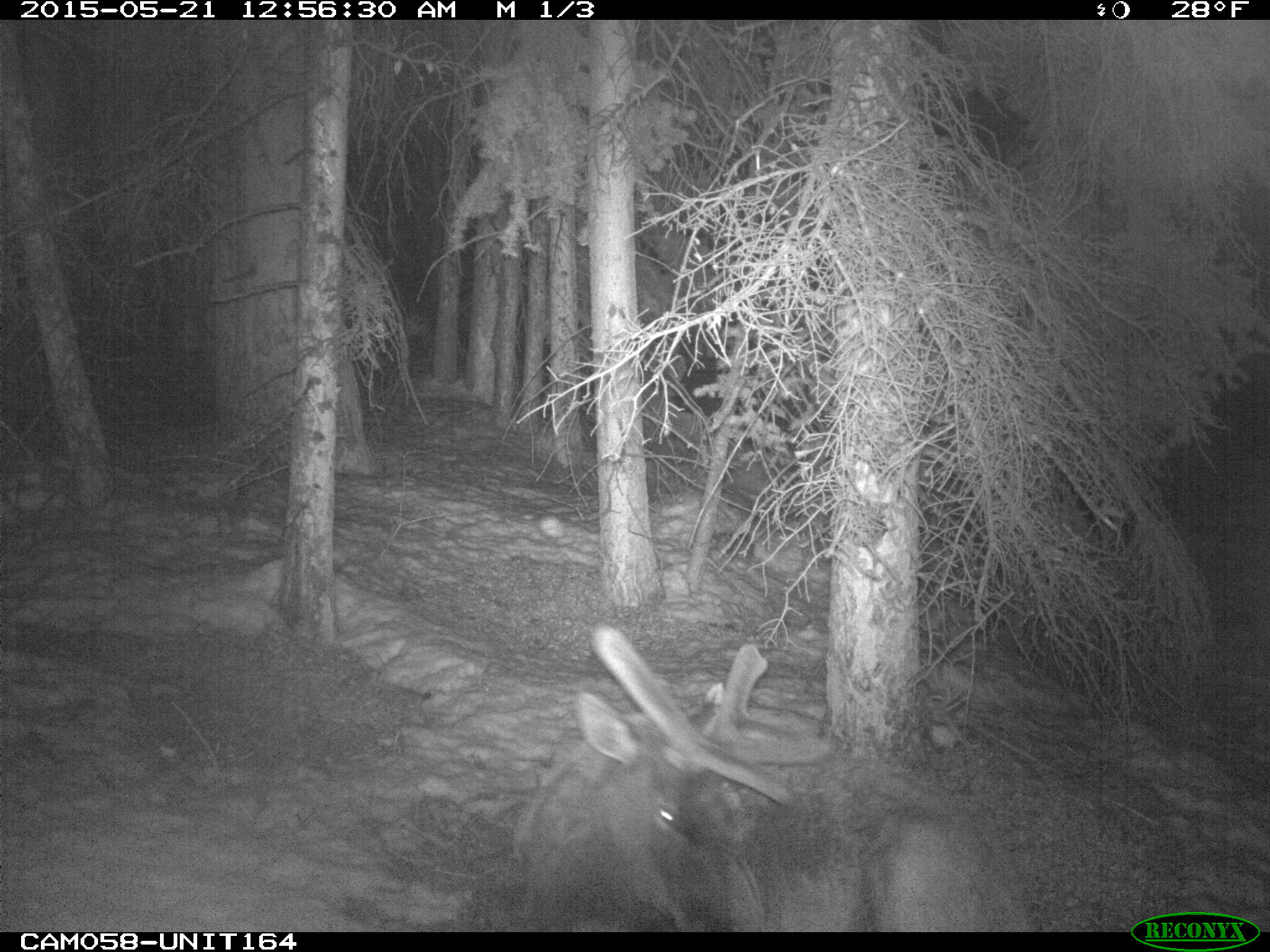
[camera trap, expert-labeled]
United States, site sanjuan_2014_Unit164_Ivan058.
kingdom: Animalia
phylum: Chordata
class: Mammalia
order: Artiodactyla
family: Cervidae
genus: Cervus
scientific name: Cervus elaphus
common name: red deer